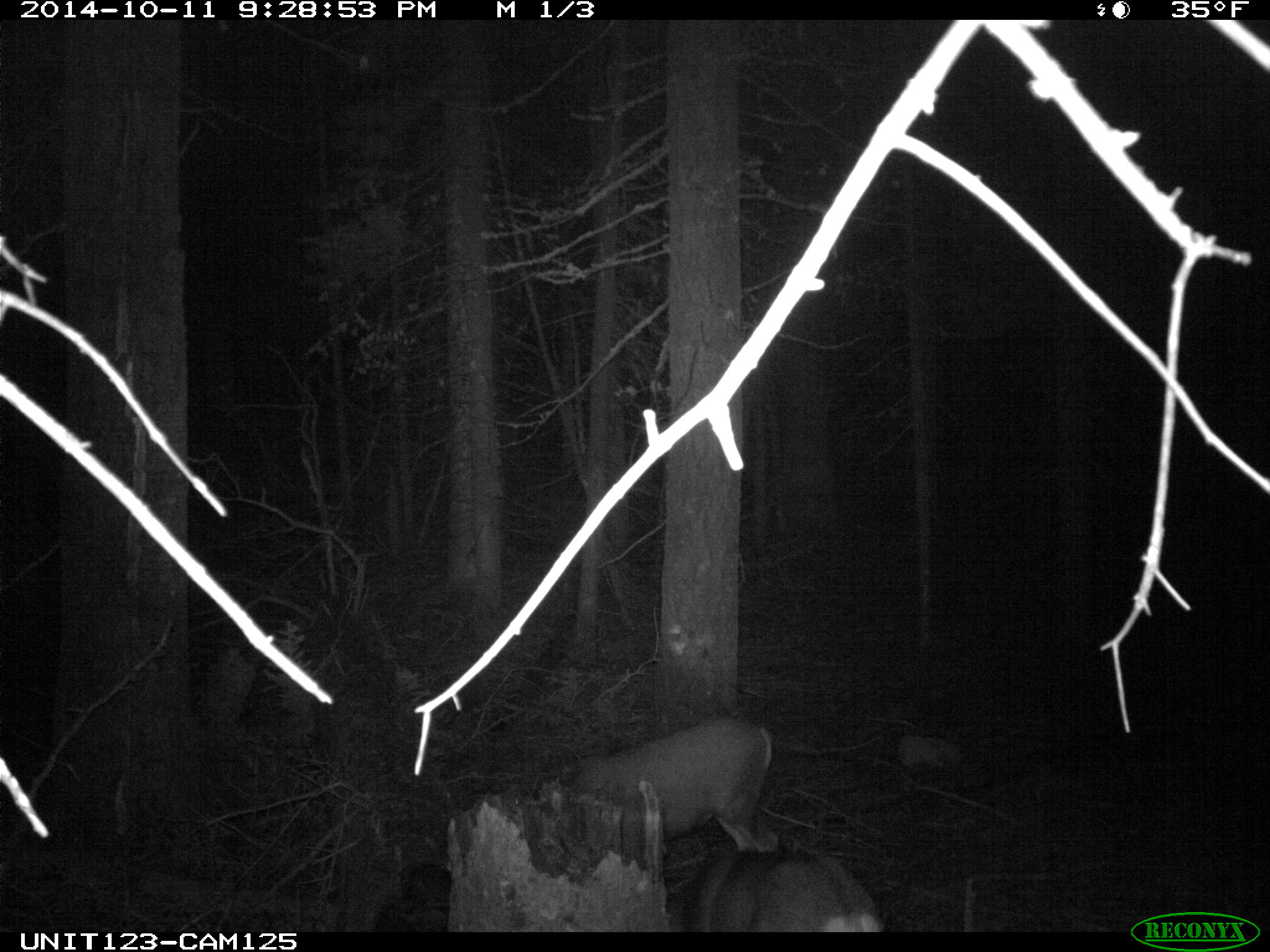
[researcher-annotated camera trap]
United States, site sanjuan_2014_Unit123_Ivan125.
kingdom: Animalia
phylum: Chordata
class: Mammalia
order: Artiodactyla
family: Cervidae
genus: Odocoileus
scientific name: Odocoileus hemionus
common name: mule deer